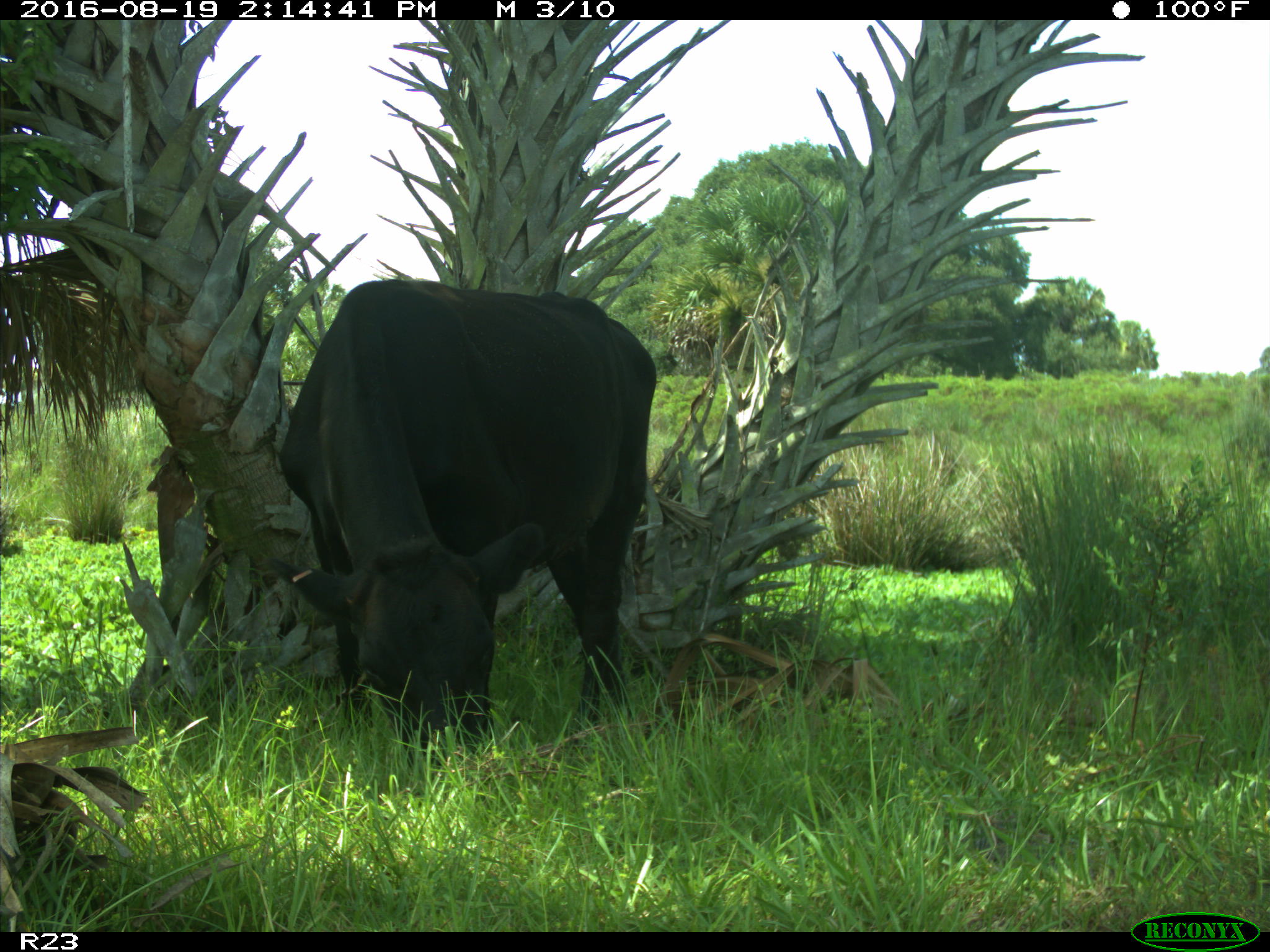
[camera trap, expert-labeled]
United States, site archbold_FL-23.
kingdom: Animalia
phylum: Chordata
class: Mammalia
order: Artiodactyla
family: Bovidae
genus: Bos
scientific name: Bos taurus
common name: domestic cow